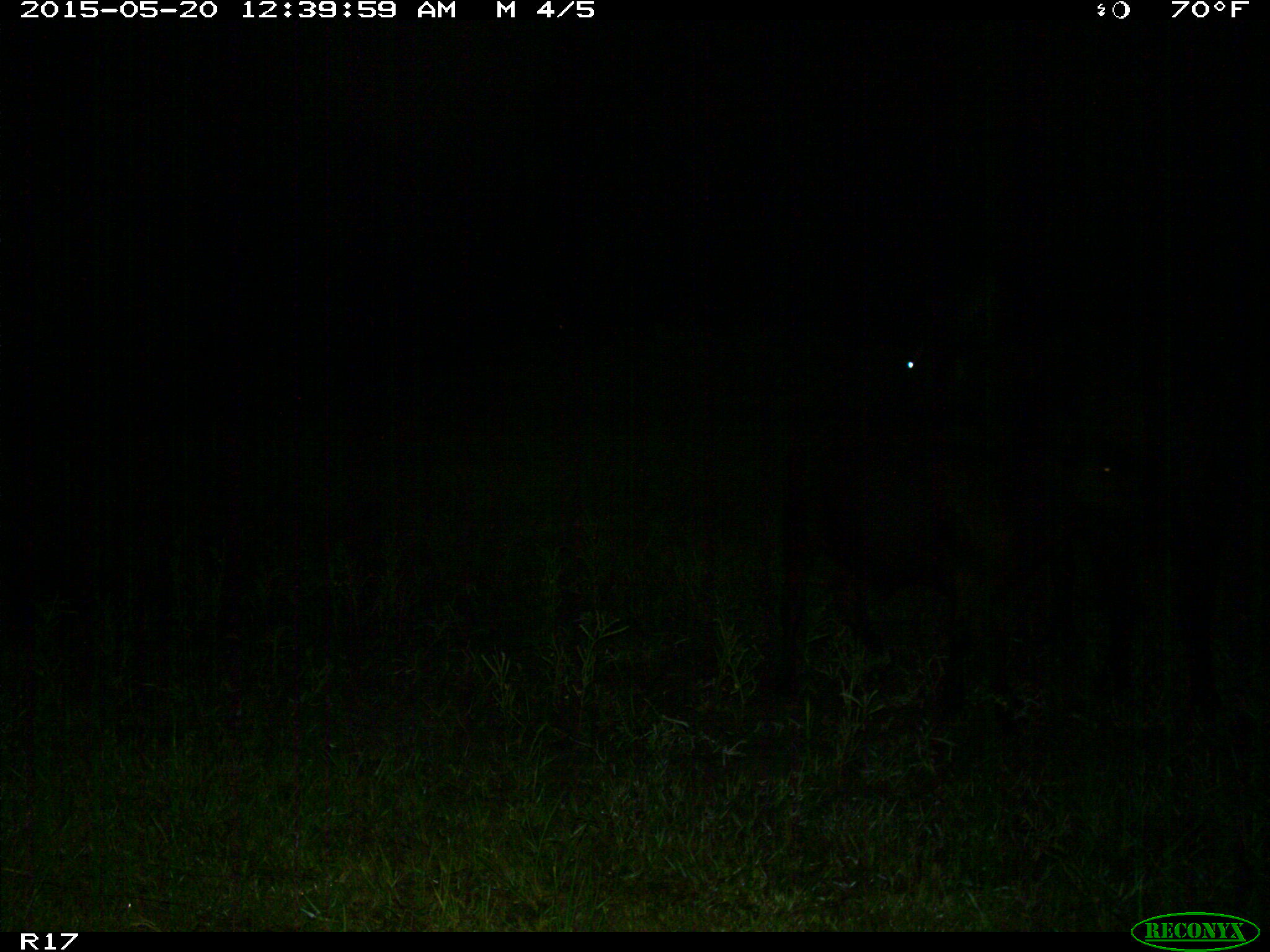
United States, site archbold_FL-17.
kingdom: Animalia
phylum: Chordata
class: Mammalia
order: Artiodactyla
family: Bovidae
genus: Bos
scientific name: Bos taurus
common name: domestic cow